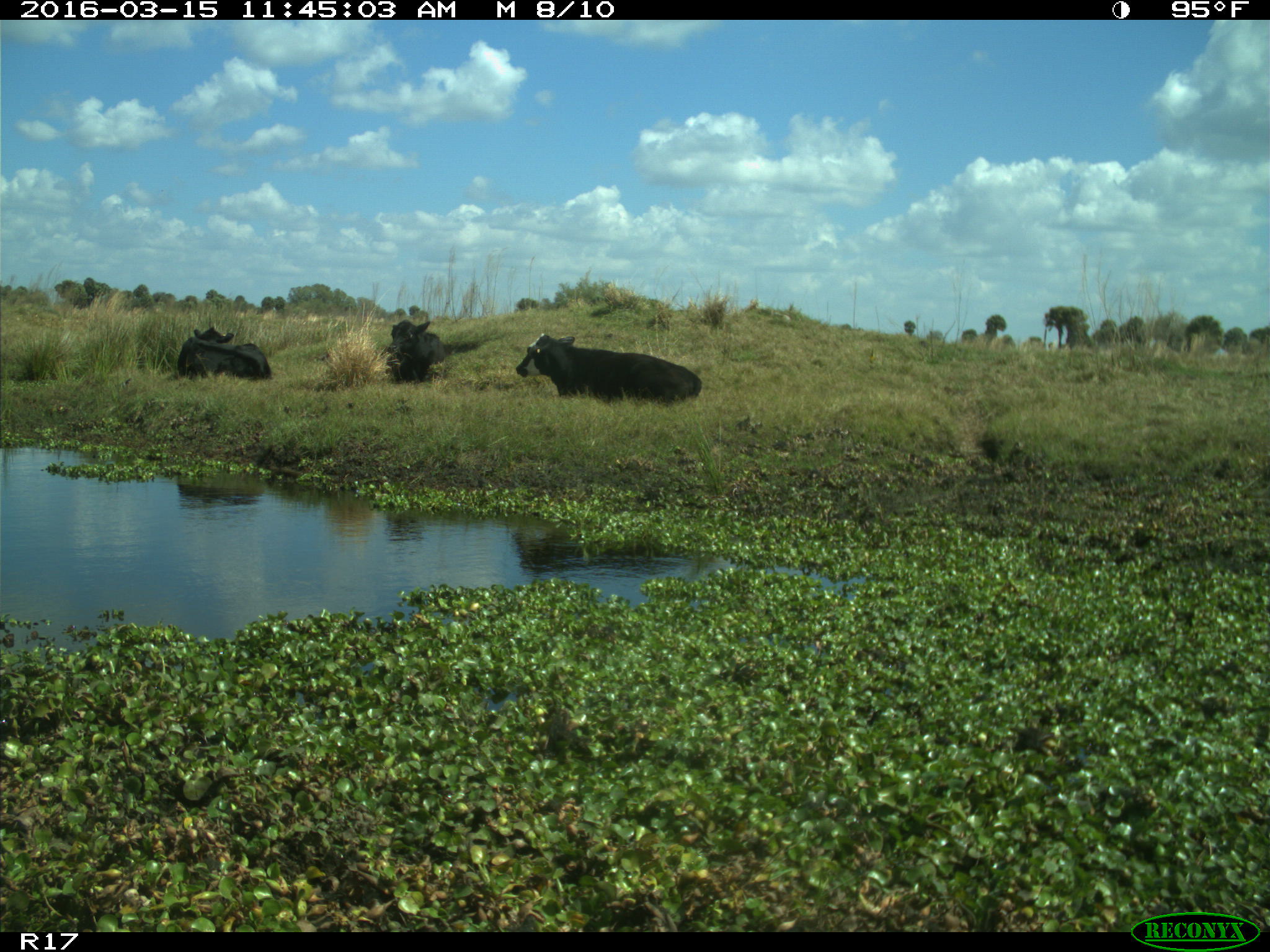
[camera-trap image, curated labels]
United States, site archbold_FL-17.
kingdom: Animalia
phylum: Chordata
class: Mammalia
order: Artiodactyla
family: Bovidae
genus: Bos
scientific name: Bos taurus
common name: domestic cow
Bos taurus (domestic cow).